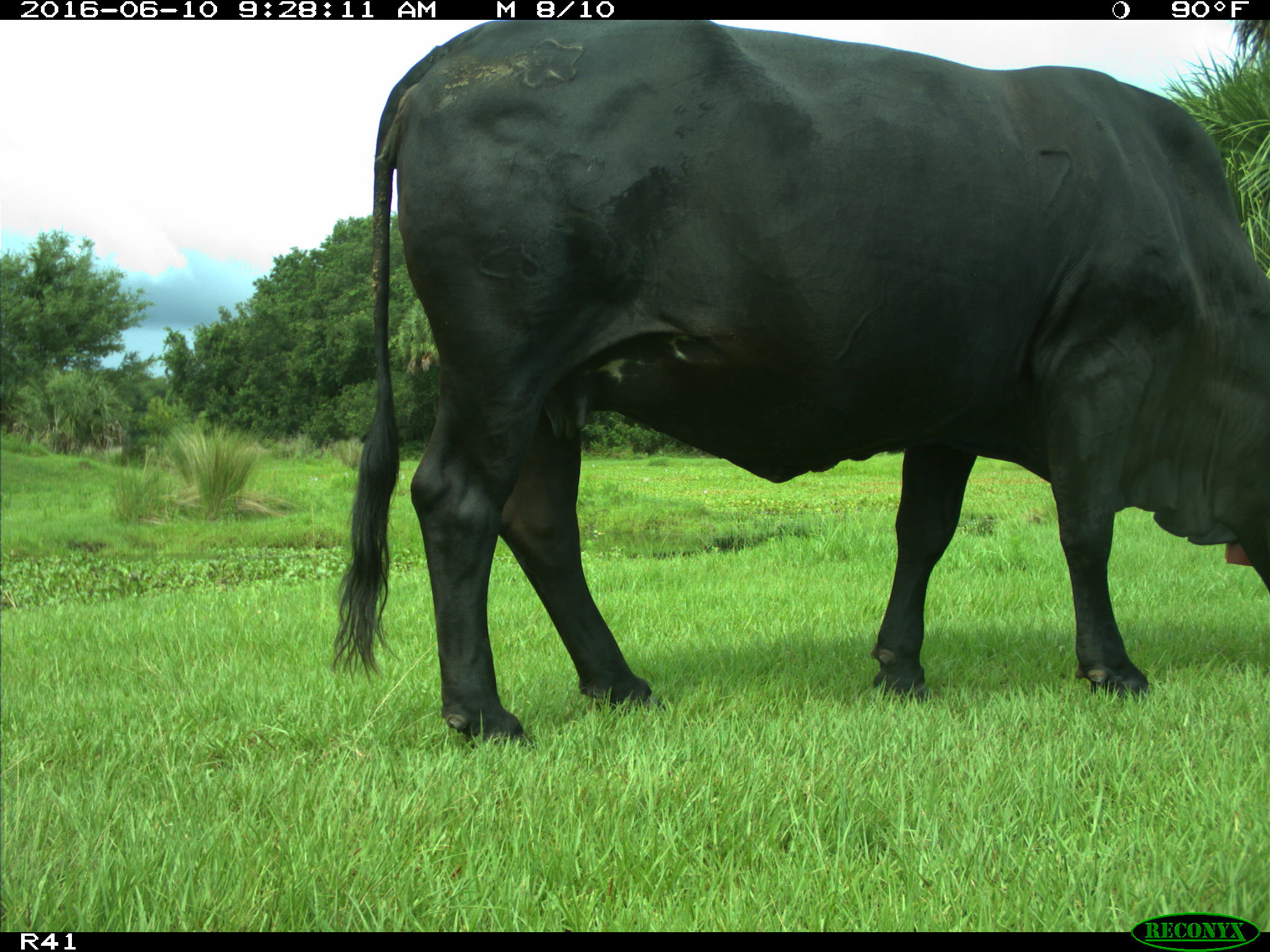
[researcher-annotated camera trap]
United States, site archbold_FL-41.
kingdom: Animalia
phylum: Chordata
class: Mammalia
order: Artiodactyla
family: Bovidae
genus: Bos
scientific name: Bos taurus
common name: domestic cow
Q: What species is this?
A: Bos taurus (domestic cow).